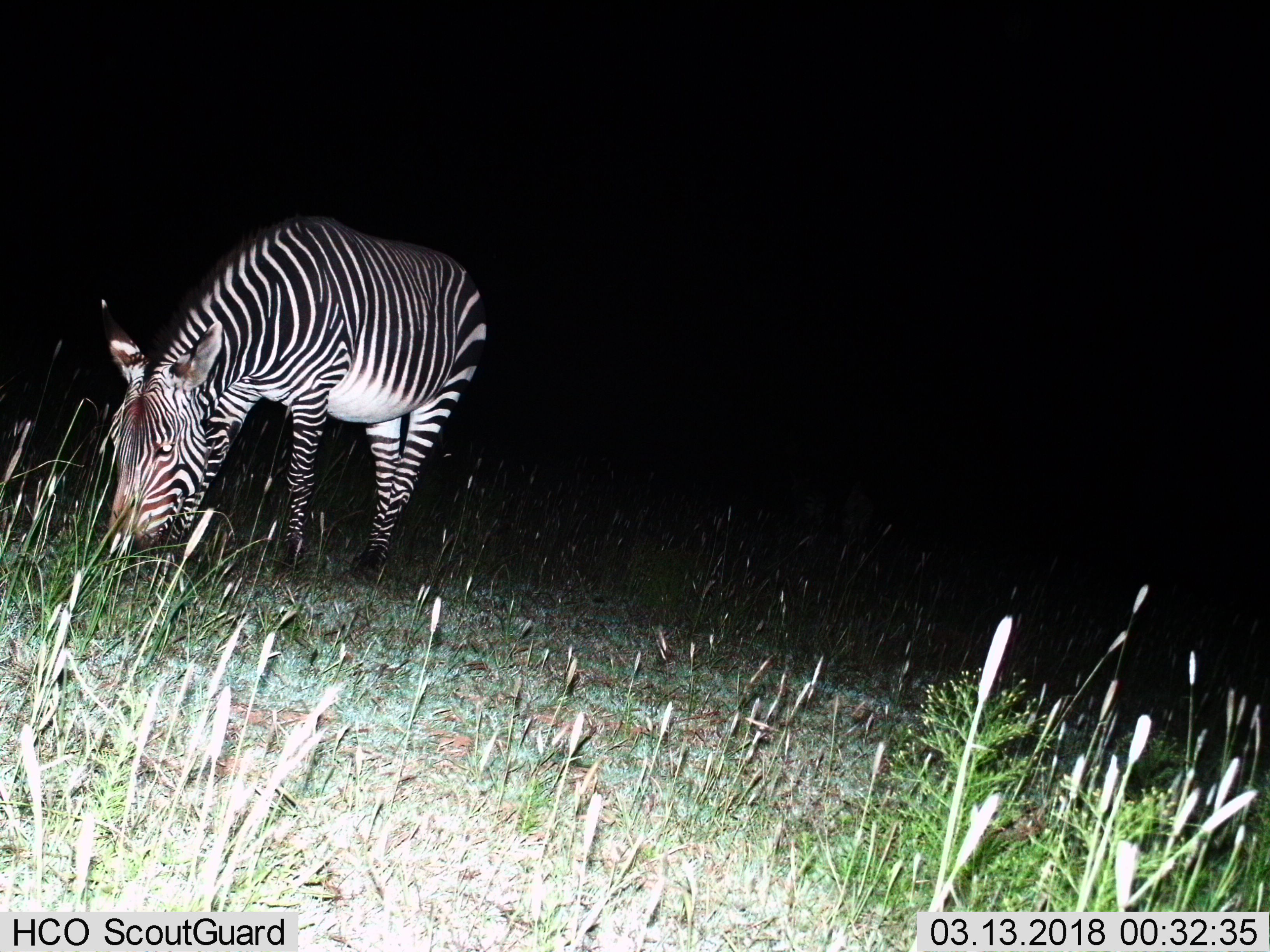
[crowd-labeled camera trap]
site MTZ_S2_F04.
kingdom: Animalia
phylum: Chordata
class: Mammalia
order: Perissodactyla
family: Equidae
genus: Equus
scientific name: Equus zebra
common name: mountain zebra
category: zebramountain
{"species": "zebramountain (mountain zebra) (Equus zebra)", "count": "1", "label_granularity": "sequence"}